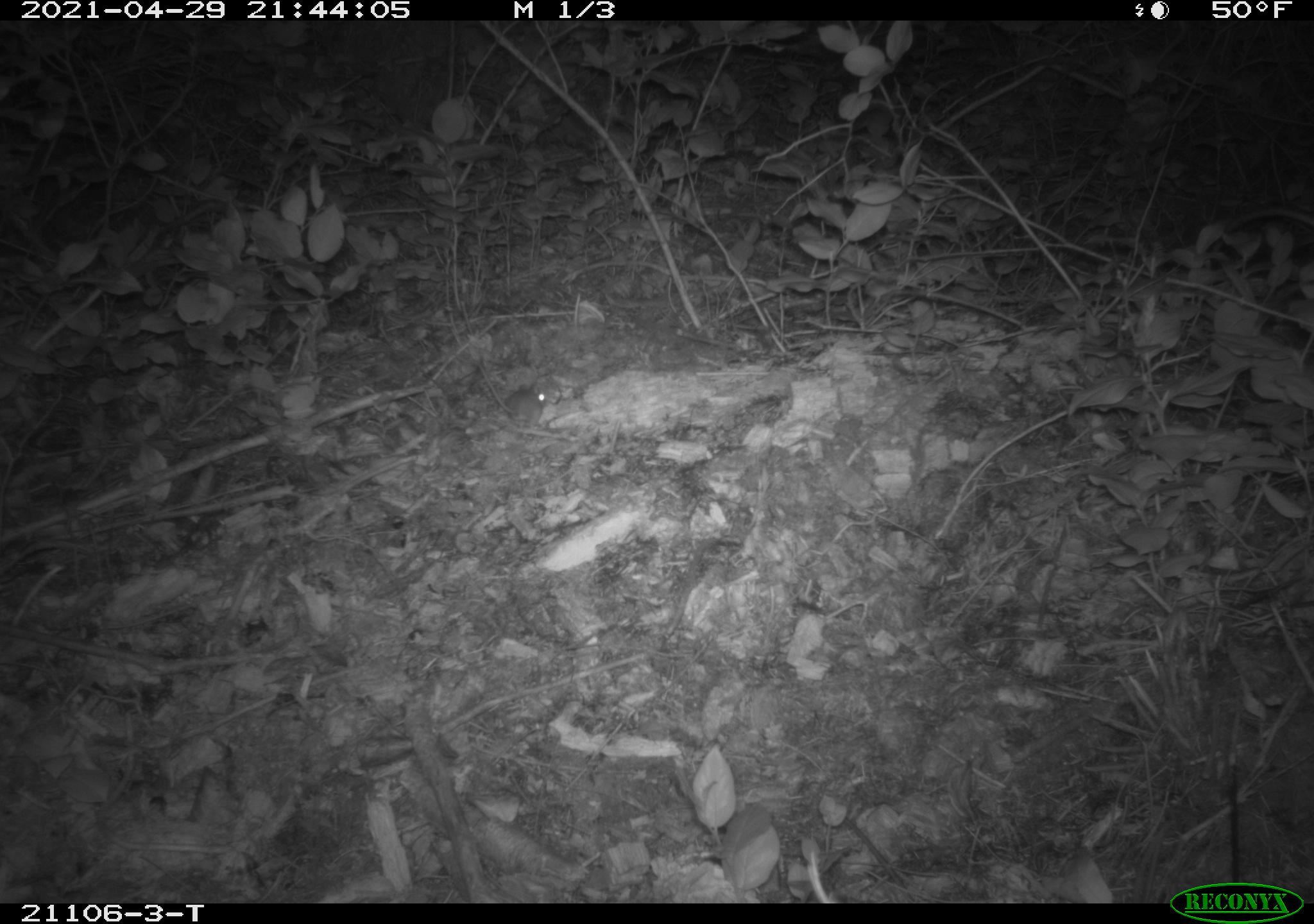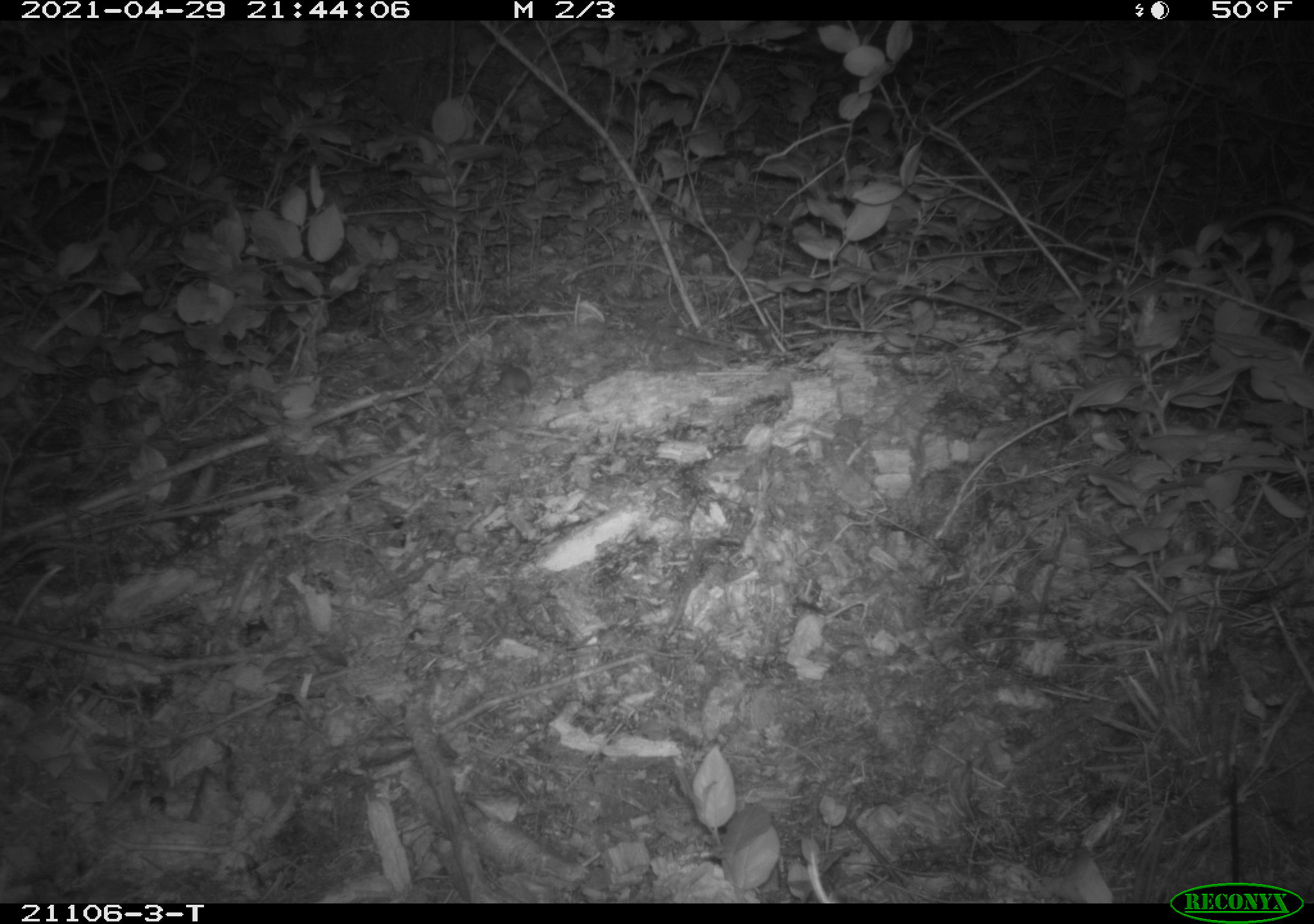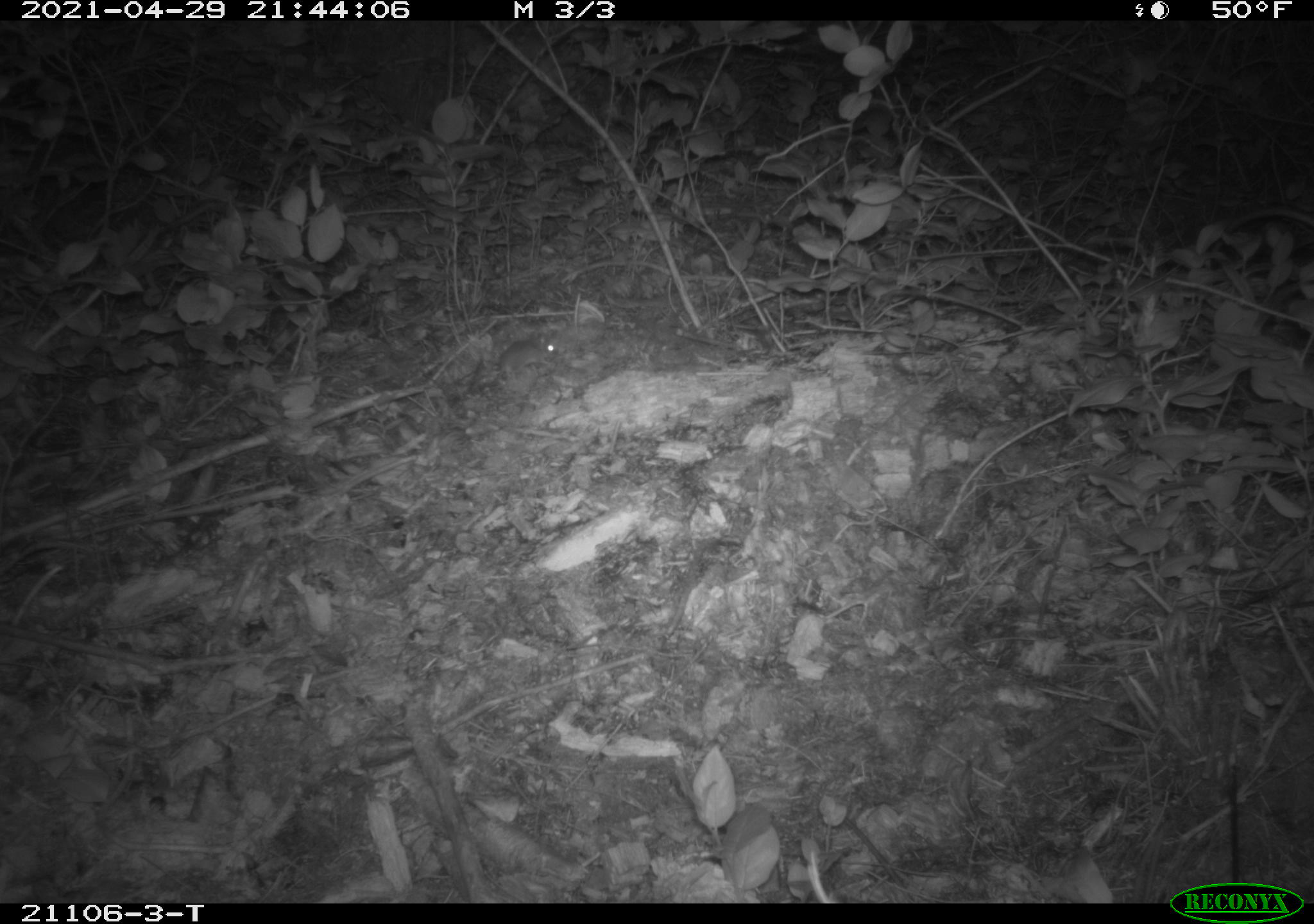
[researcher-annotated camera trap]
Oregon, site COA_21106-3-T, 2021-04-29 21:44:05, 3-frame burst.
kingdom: Animalia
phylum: Chordata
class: Mammalia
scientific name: Mammalia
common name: small mammal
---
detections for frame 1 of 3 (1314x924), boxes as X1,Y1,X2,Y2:
small mammal: 452,364,595,450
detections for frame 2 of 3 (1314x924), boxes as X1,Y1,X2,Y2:
small mammal: 435,340,578,432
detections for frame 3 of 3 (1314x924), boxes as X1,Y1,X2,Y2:
small mammal: 427,306,602,417